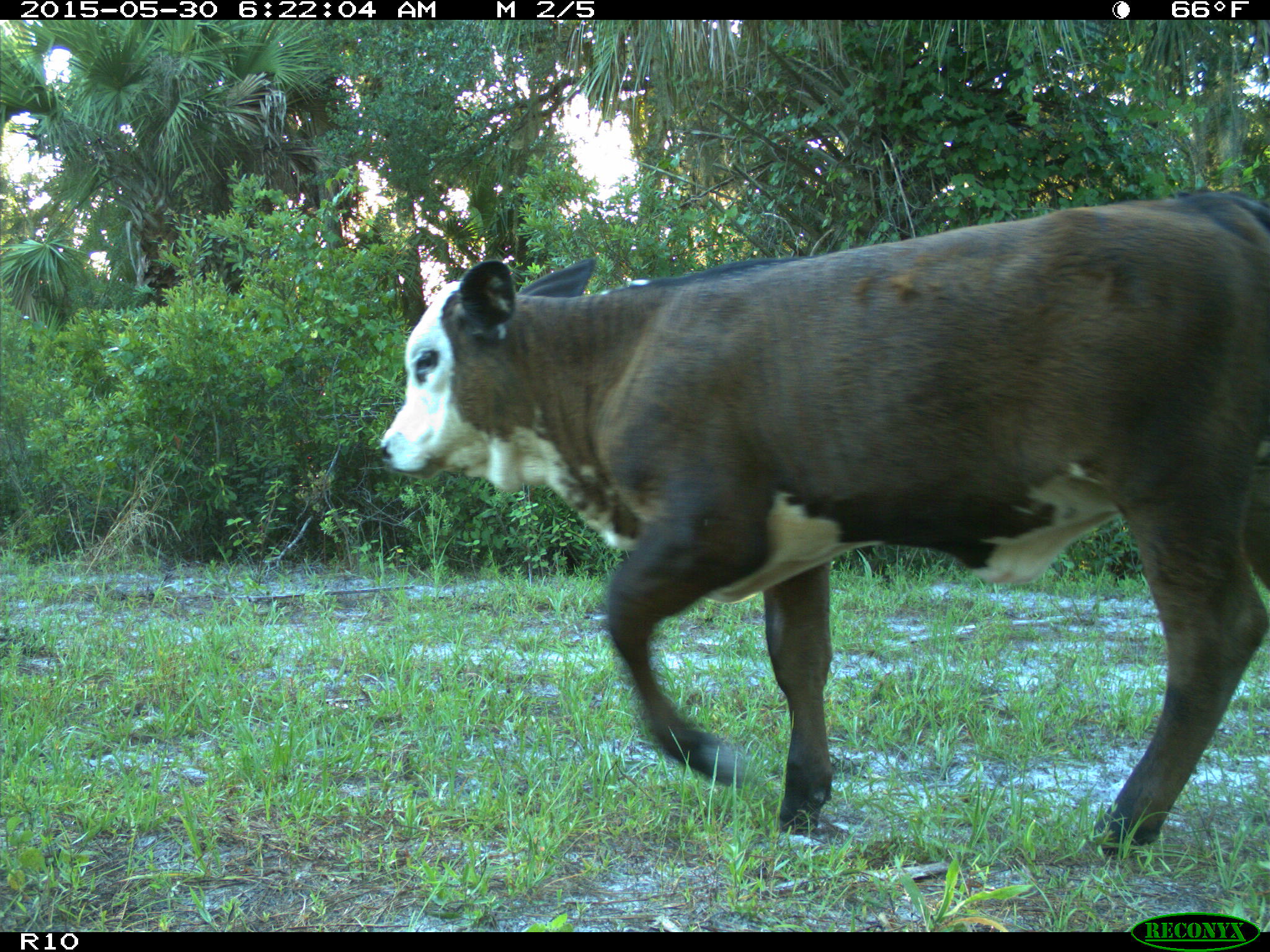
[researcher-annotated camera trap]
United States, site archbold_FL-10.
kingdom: Animalia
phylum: Chordata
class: Mammalia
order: Artiodactyla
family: Bovidae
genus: Bos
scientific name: Bos taurus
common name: domestic cow